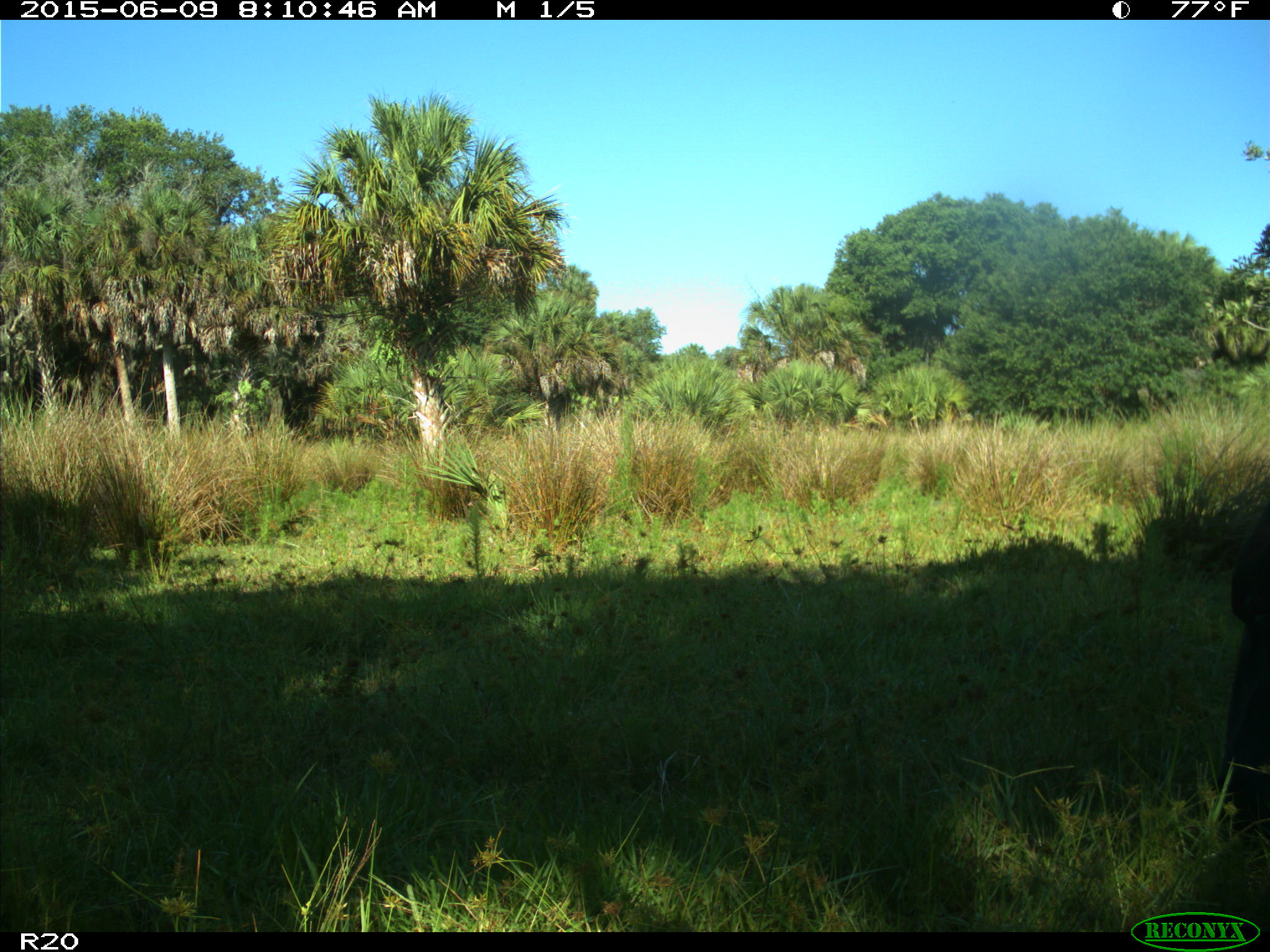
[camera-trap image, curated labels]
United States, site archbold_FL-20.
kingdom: Animalia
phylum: Chordata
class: Mammalia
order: Artiodactyla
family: Bovidae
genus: Bos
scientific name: Bos taurus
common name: domestic cow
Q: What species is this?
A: Bos taurus (domestic cow).